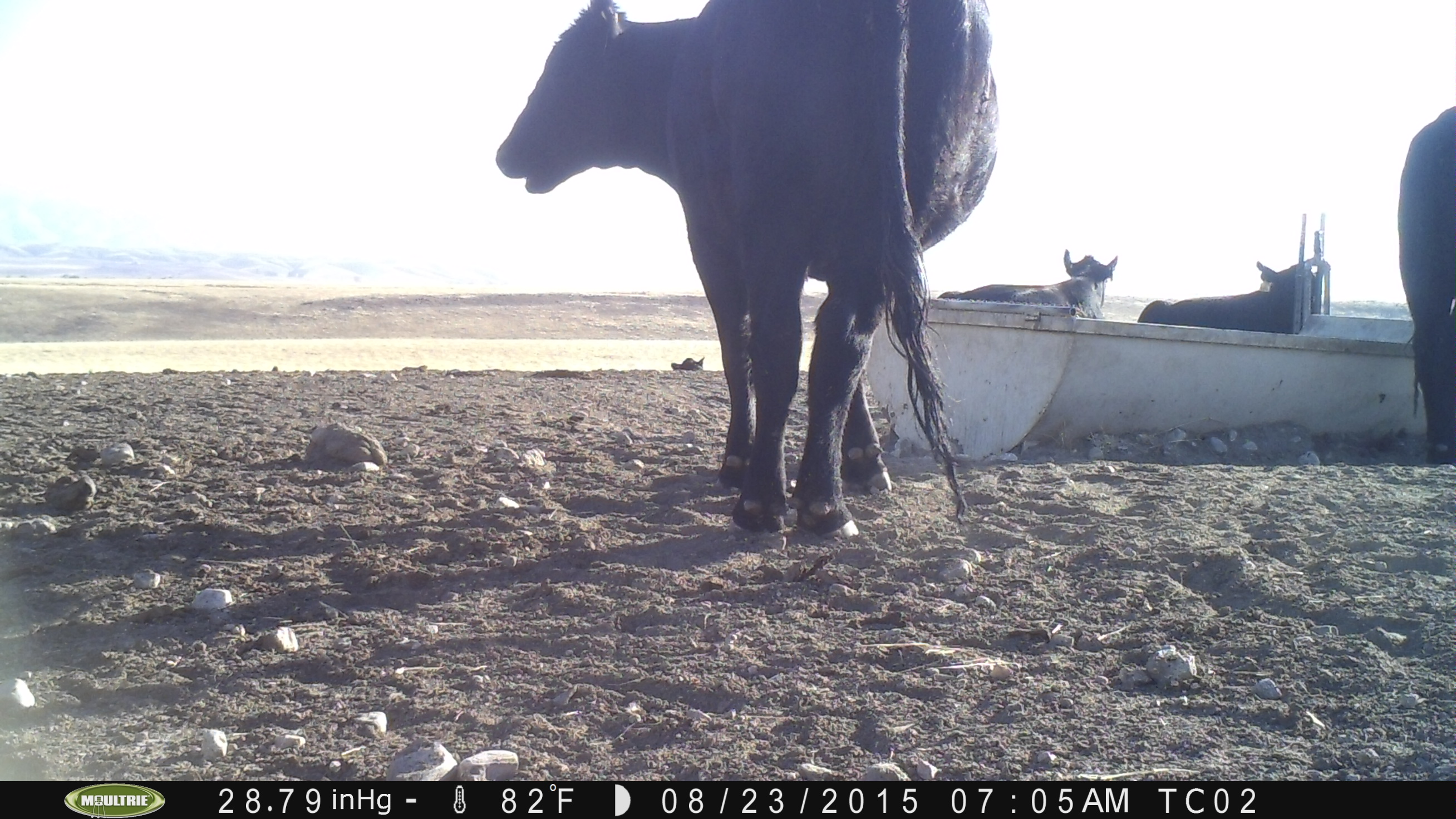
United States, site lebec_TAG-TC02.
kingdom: Animalia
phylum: Chordata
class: Mammalia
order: Artiodactyla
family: Bovidae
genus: Bos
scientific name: Bos taurus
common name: domestic cow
Bos taurus (domestic cow).